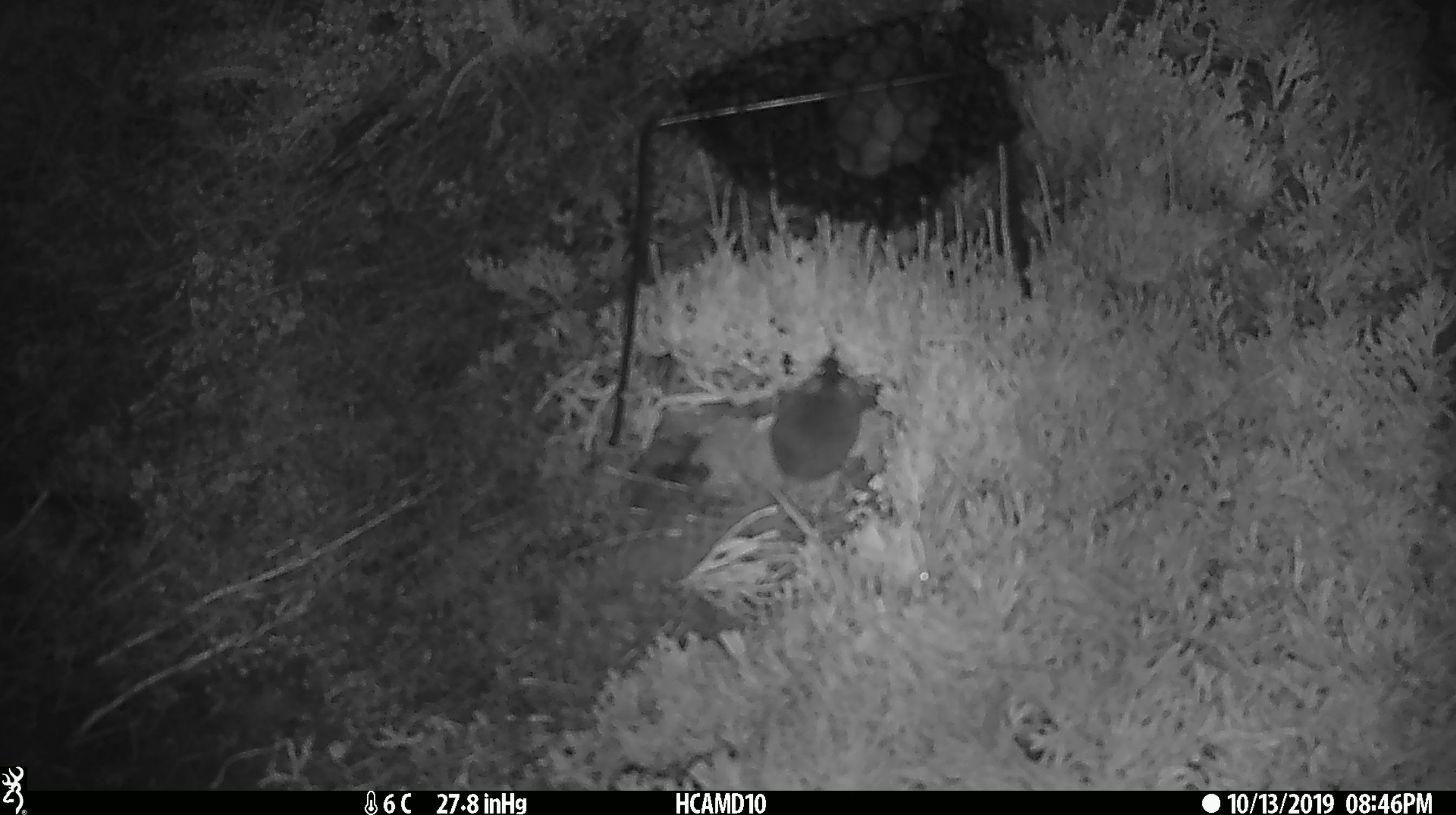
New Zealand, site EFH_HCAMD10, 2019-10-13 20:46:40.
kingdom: Animalia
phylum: Chordata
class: Mammalia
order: Rodentia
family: Muridae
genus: Mus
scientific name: Mus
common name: mouse